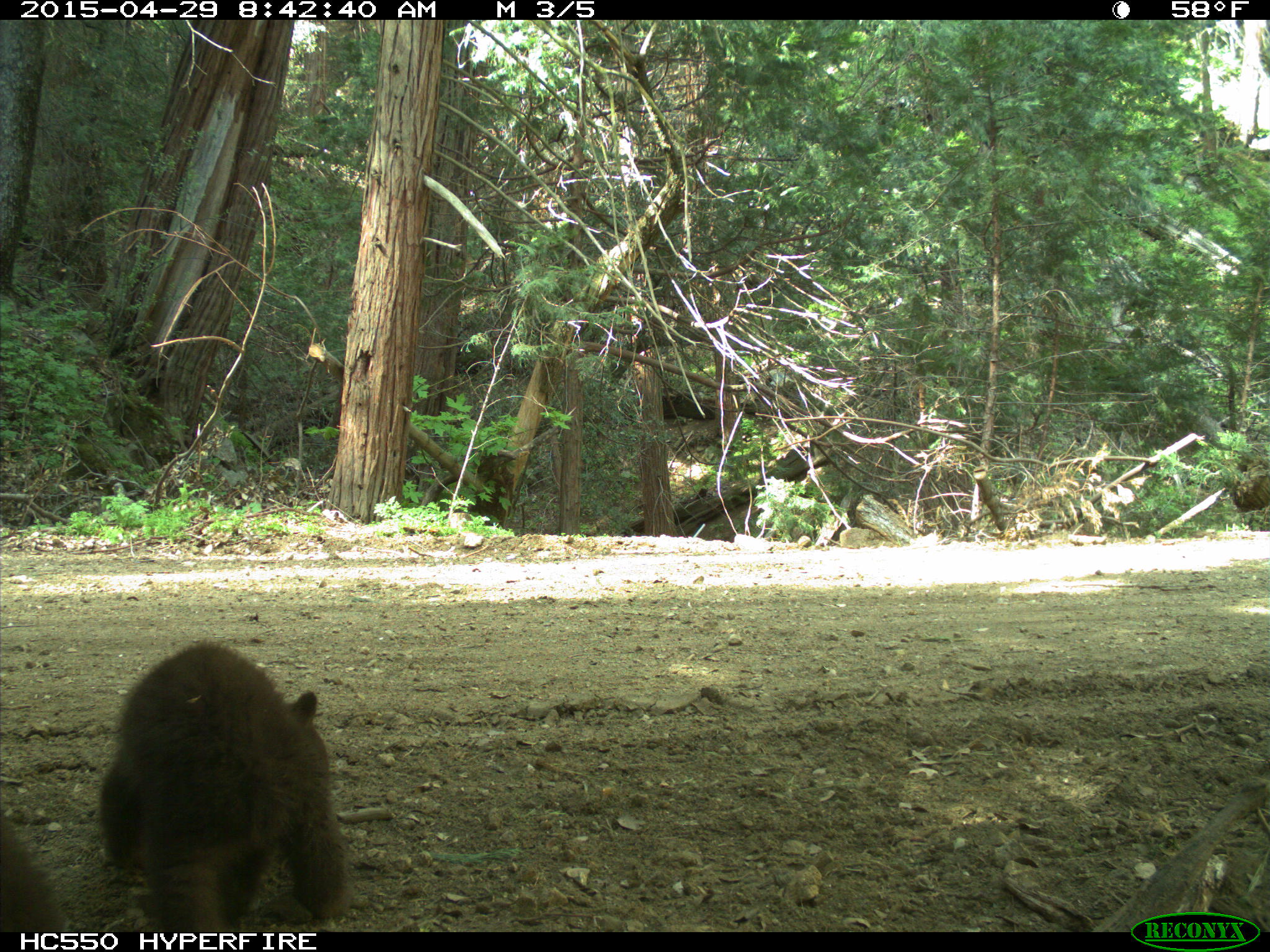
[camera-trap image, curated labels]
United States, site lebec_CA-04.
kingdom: Animalia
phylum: Chordata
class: Mammalia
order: Carnivora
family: Ursidae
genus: Ursus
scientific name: Ursus americanus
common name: american black bear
Ursus americanus (american black bear).